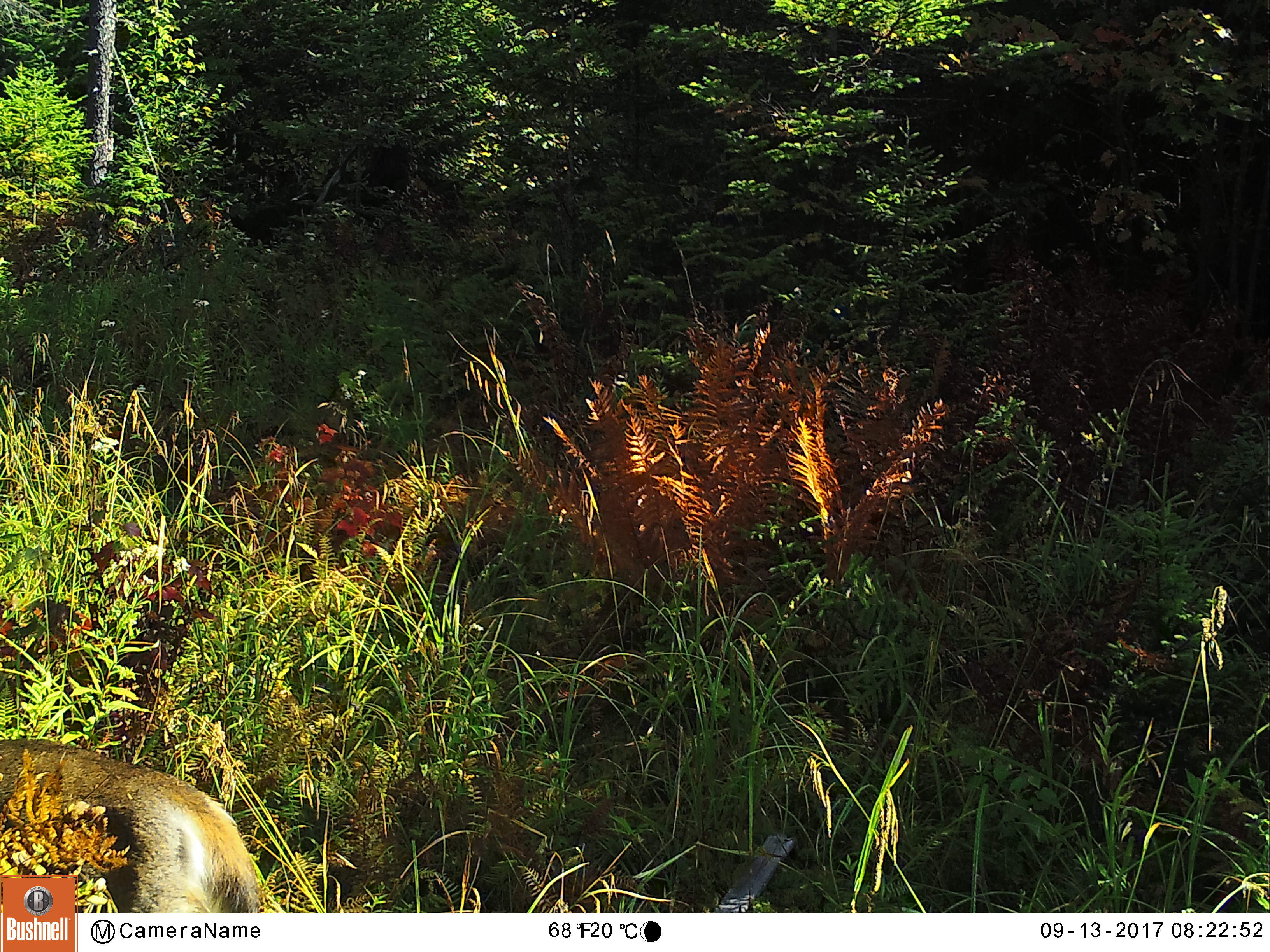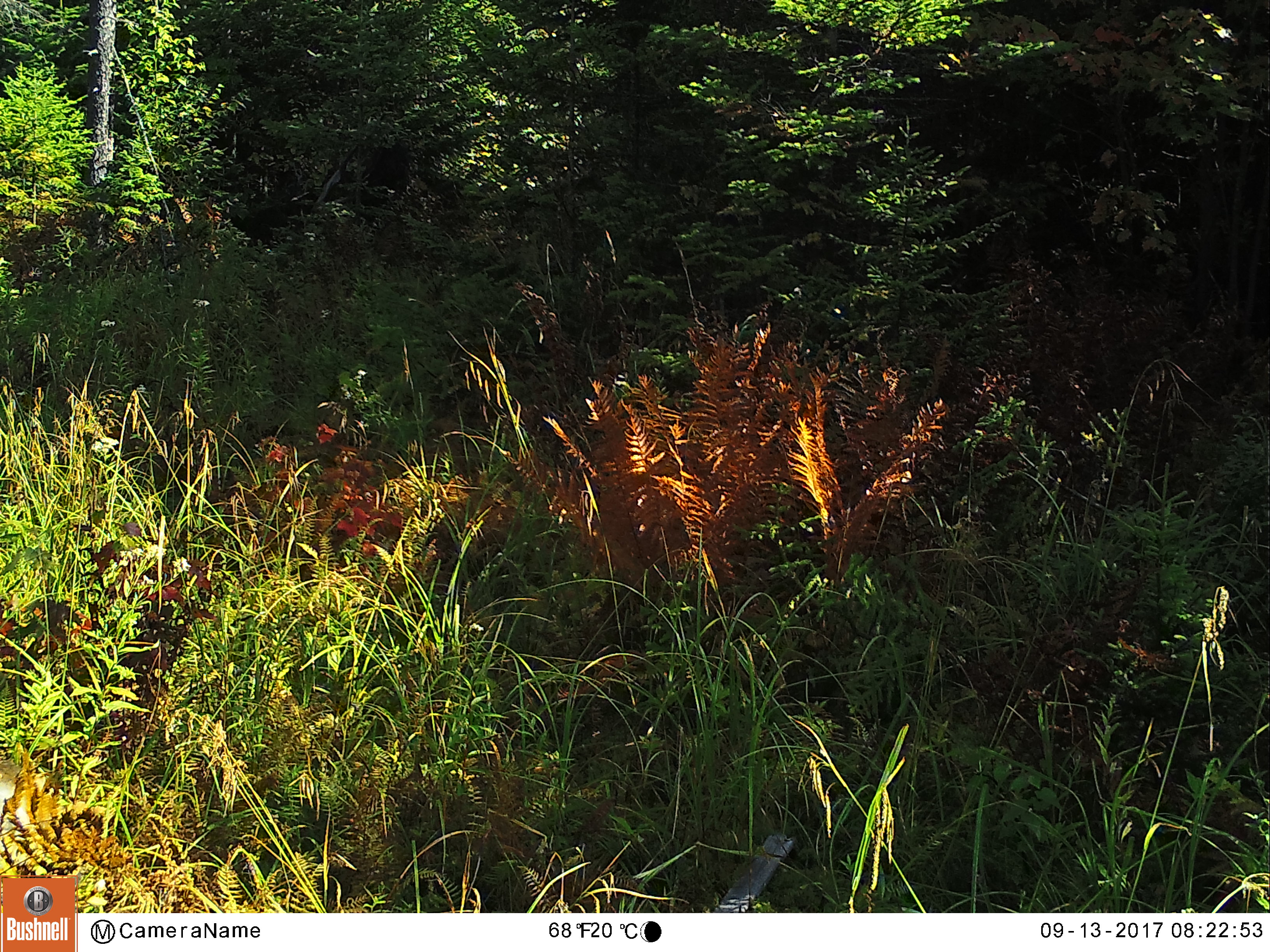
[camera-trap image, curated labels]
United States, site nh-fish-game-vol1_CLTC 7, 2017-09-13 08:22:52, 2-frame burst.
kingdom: Animalia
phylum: Chordata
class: Mammalia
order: Artiodactyla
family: Cervidae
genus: Odocoileus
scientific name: Odocoileus virginianus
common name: white-tailed deer